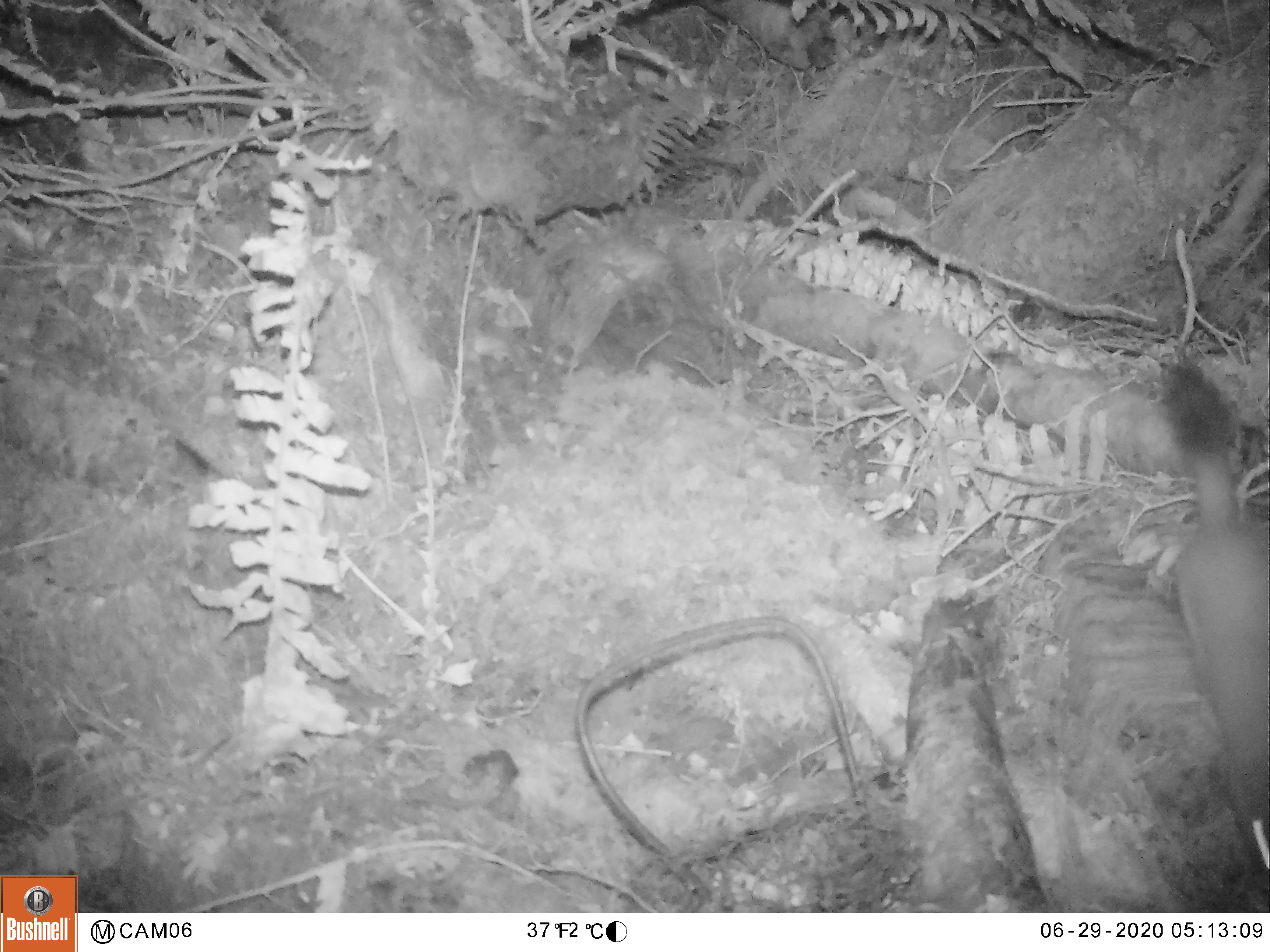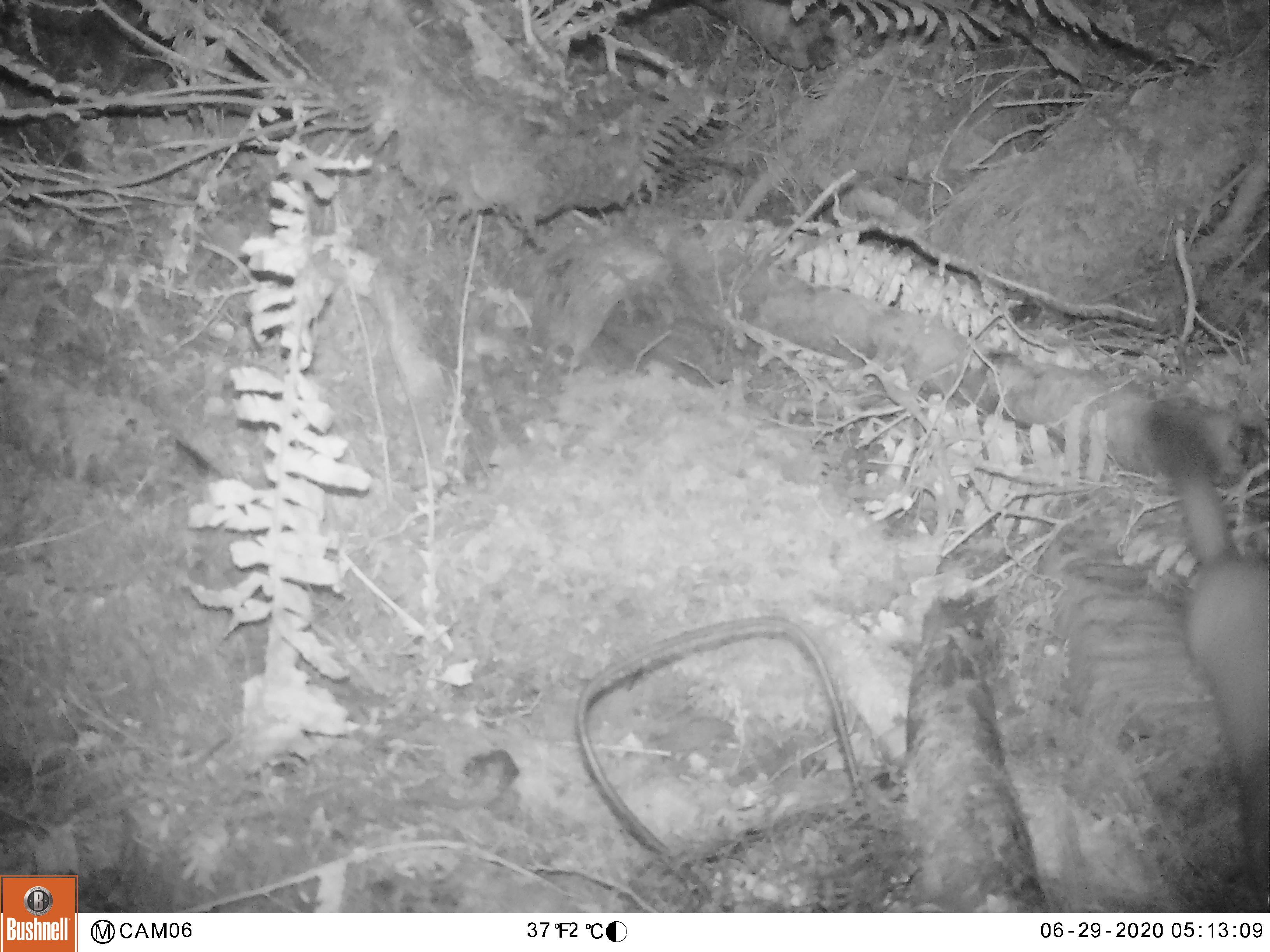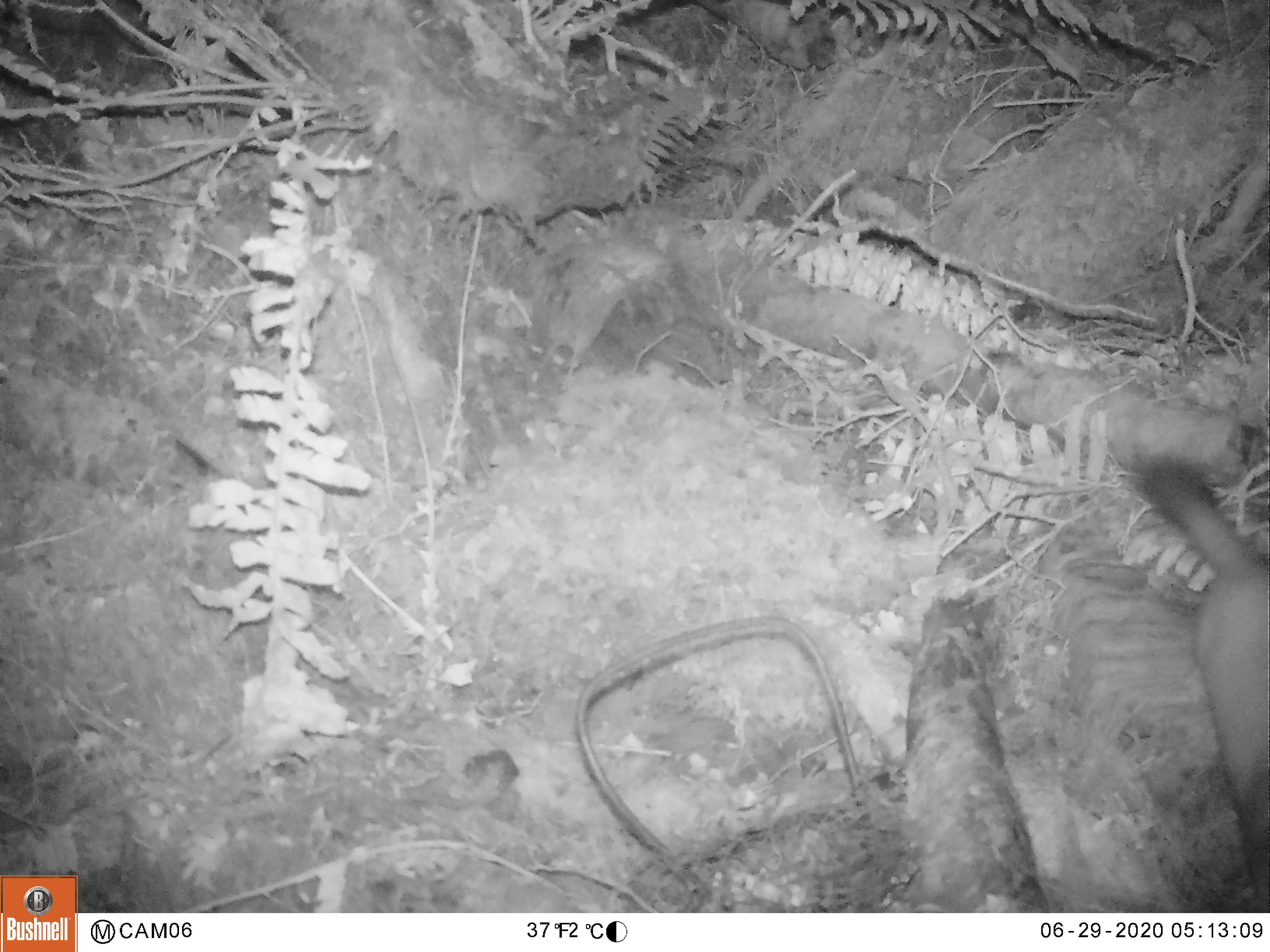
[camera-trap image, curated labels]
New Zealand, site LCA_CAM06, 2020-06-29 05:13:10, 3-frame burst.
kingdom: Animalia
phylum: Chordata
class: Mammalia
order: Carnivora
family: Mustelidae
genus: Mustela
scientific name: Mustela erminea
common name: stoat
Stoat (Mustela erminea).